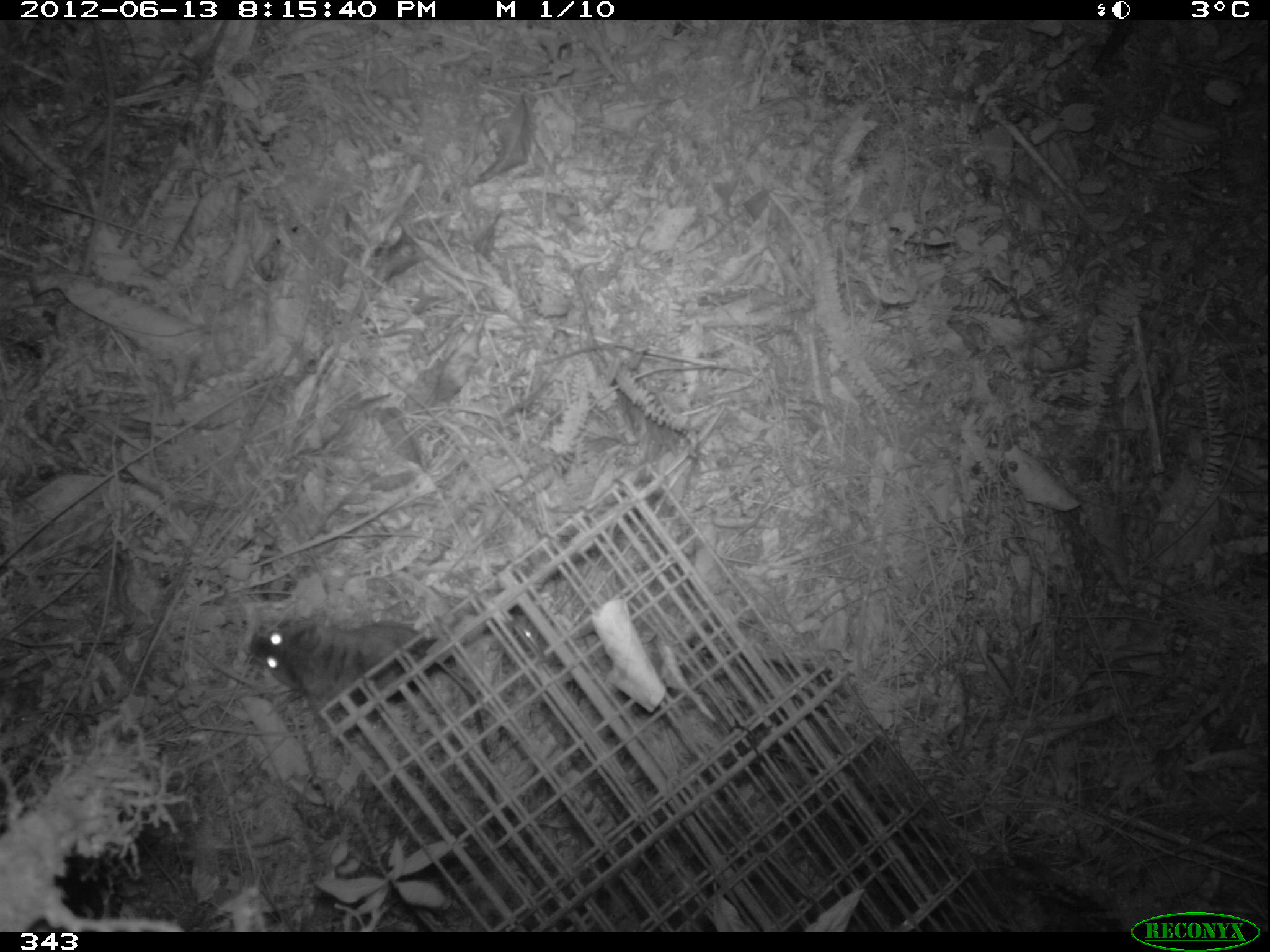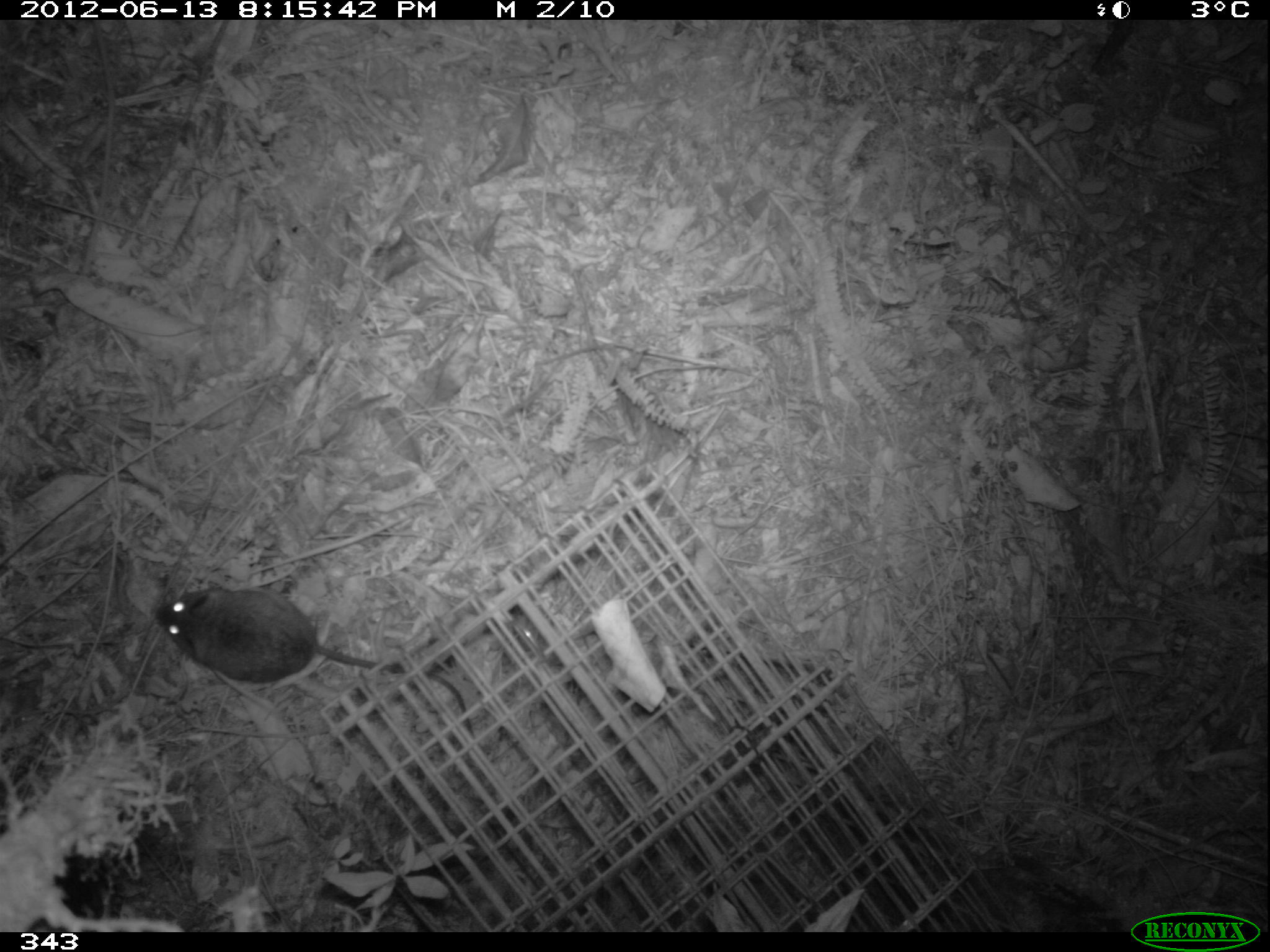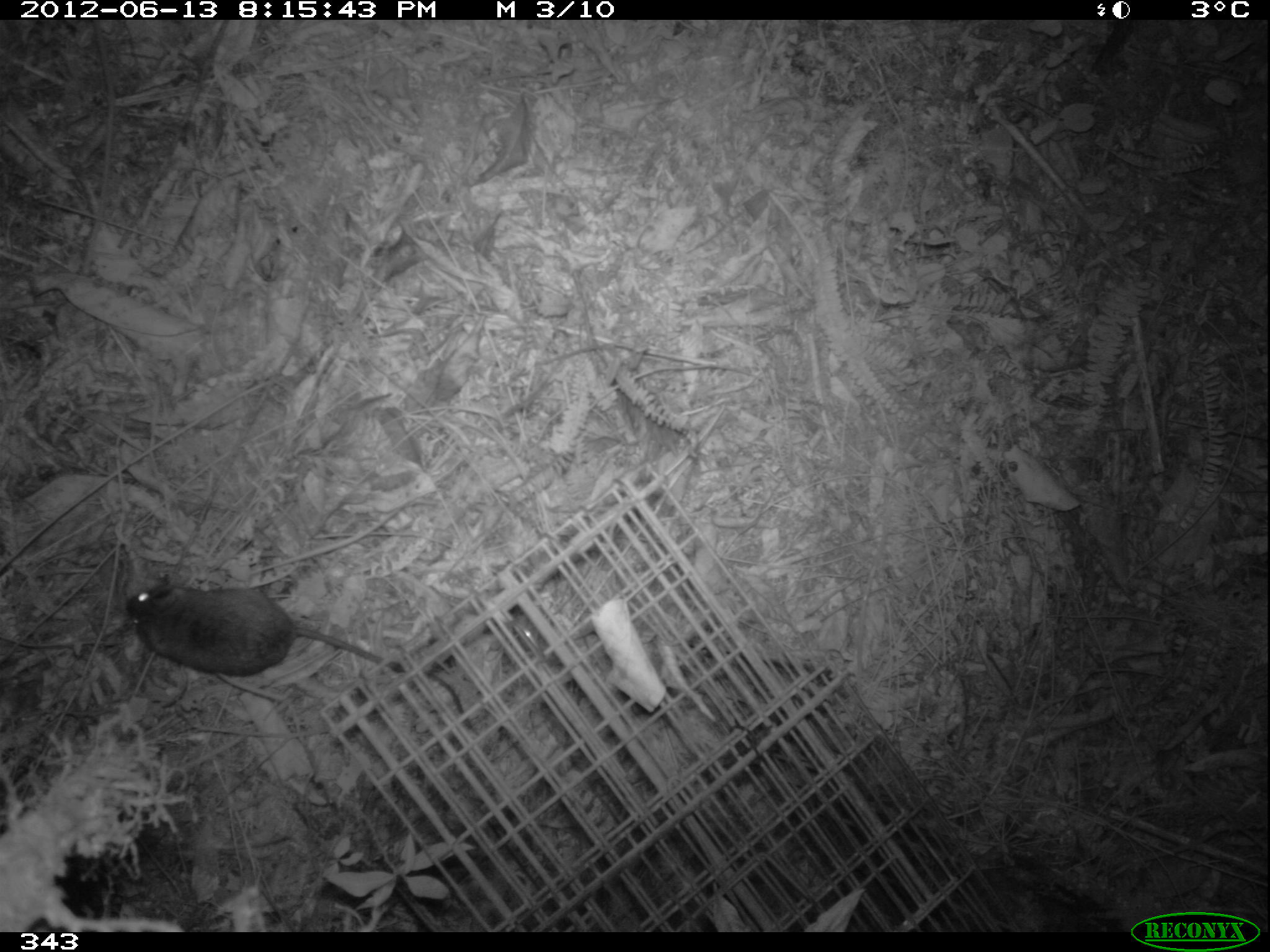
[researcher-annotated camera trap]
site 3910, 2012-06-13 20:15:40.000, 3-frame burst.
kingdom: Animalia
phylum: Chordata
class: Mammalia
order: Rodentia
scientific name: Rodentia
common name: rodents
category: unknown rodent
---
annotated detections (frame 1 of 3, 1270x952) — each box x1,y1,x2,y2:
unknown rodent: 247,615,498,825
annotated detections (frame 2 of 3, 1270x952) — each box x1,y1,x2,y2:
unknown rodent: 153,585,474,740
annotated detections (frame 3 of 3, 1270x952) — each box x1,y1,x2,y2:
unknown rodent: 124,580,478,732